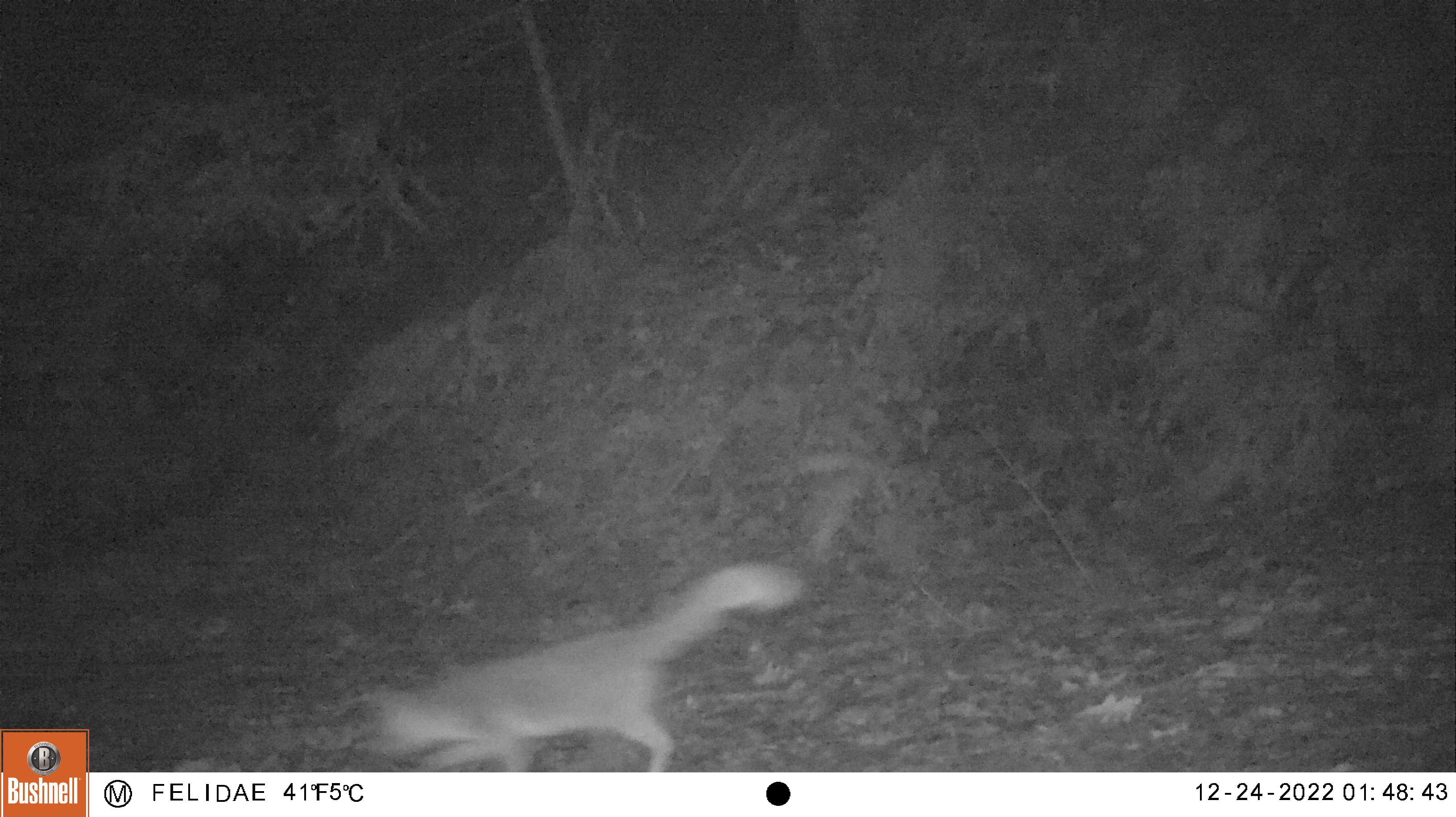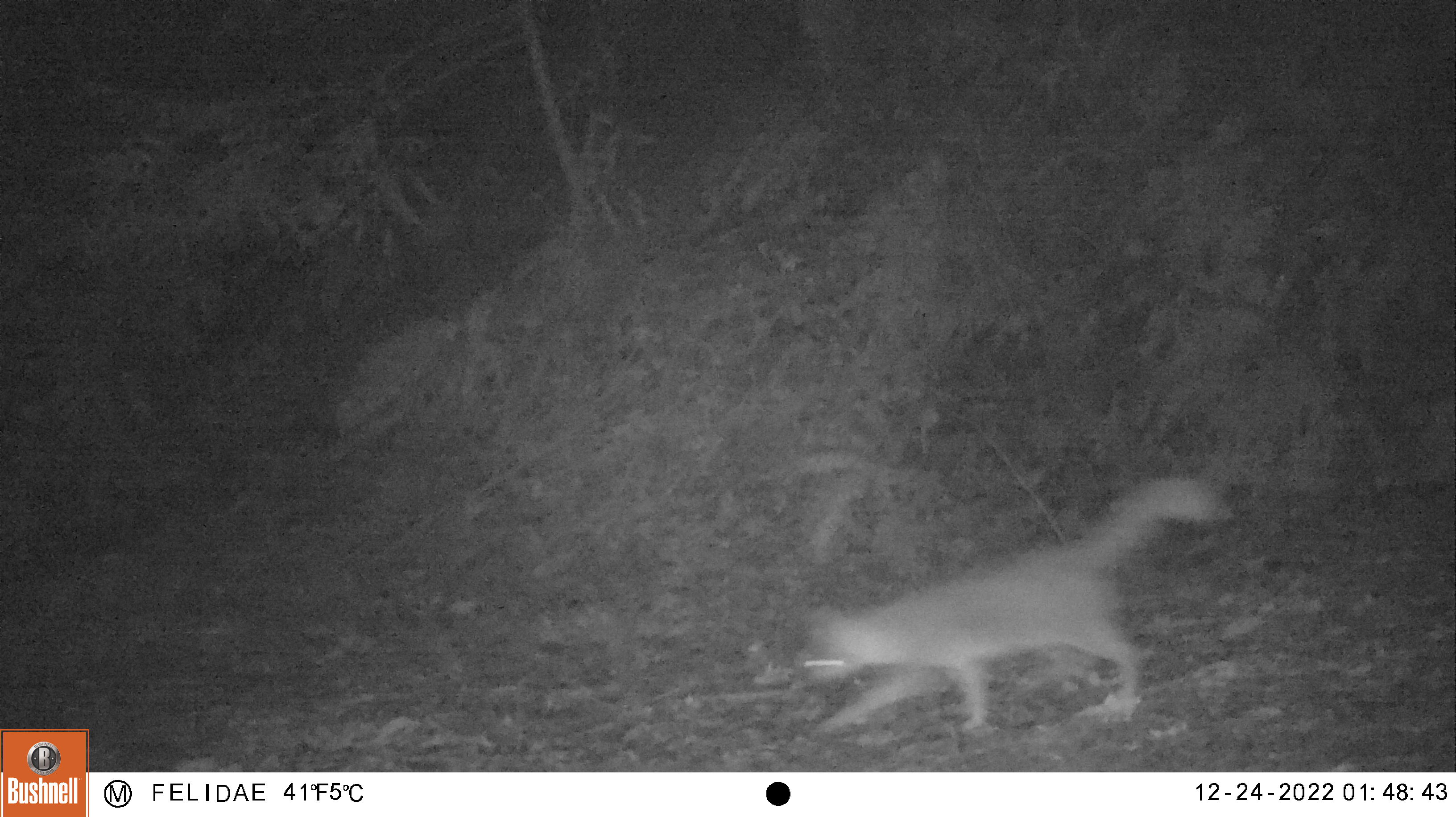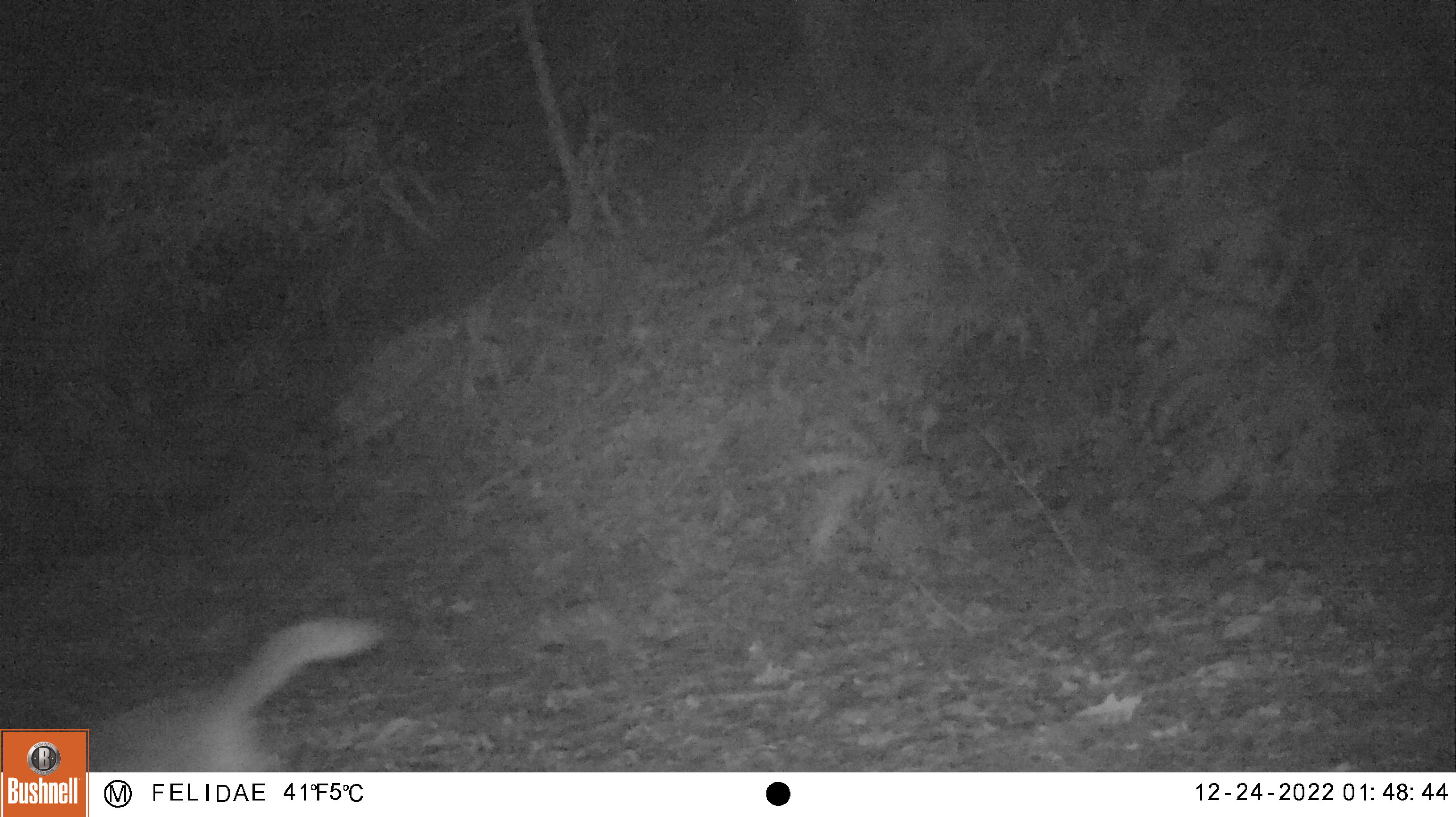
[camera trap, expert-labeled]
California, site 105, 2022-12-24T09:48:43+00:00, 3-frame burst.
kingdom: Animalia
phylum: Chordata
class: Mammalia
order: Carnivora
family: Canidae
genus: Urocyon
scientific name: Urocyon cinereoargenteus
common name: gray fox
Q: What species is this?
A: Gray fox (Urocyon cinereoargenteus).